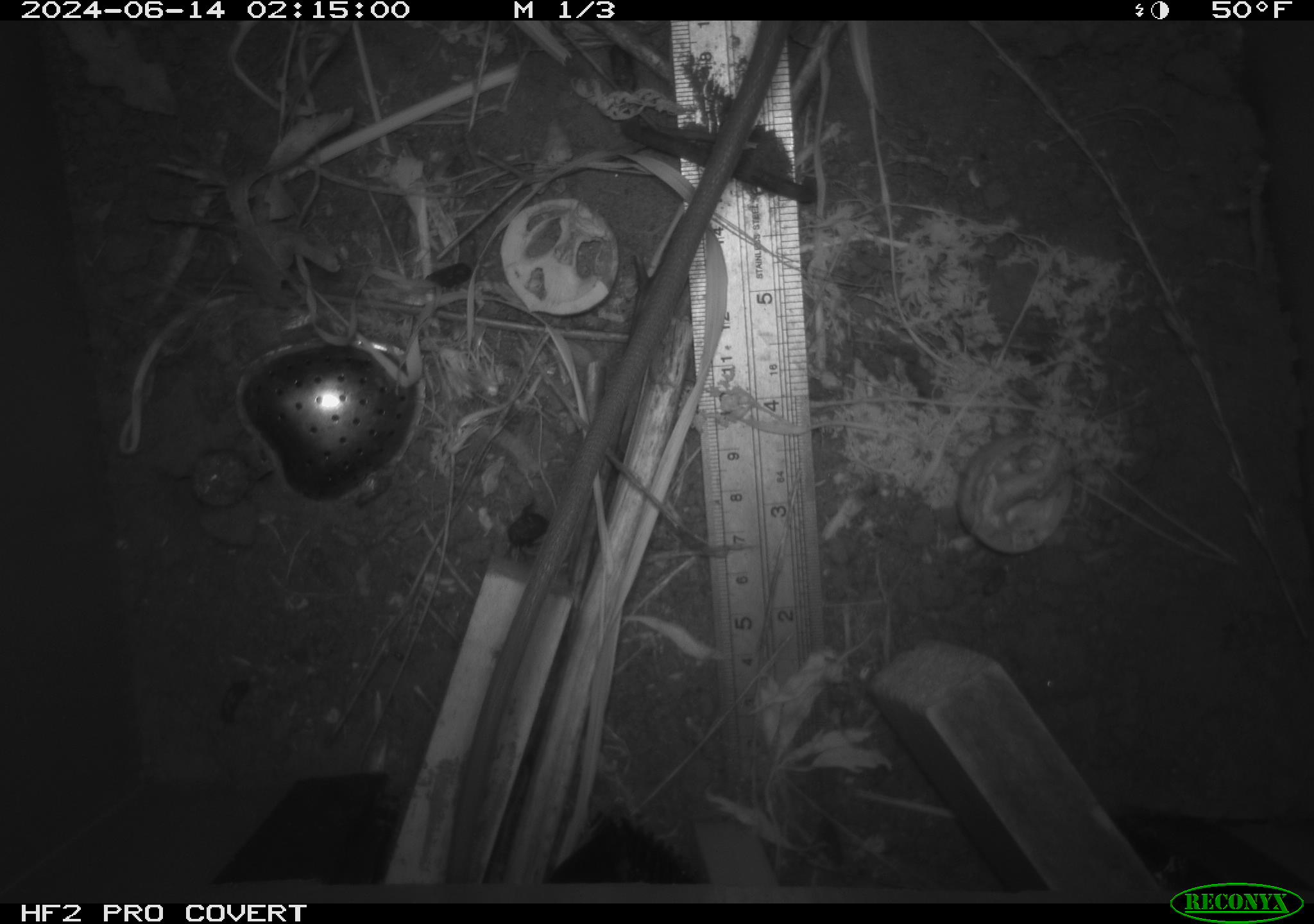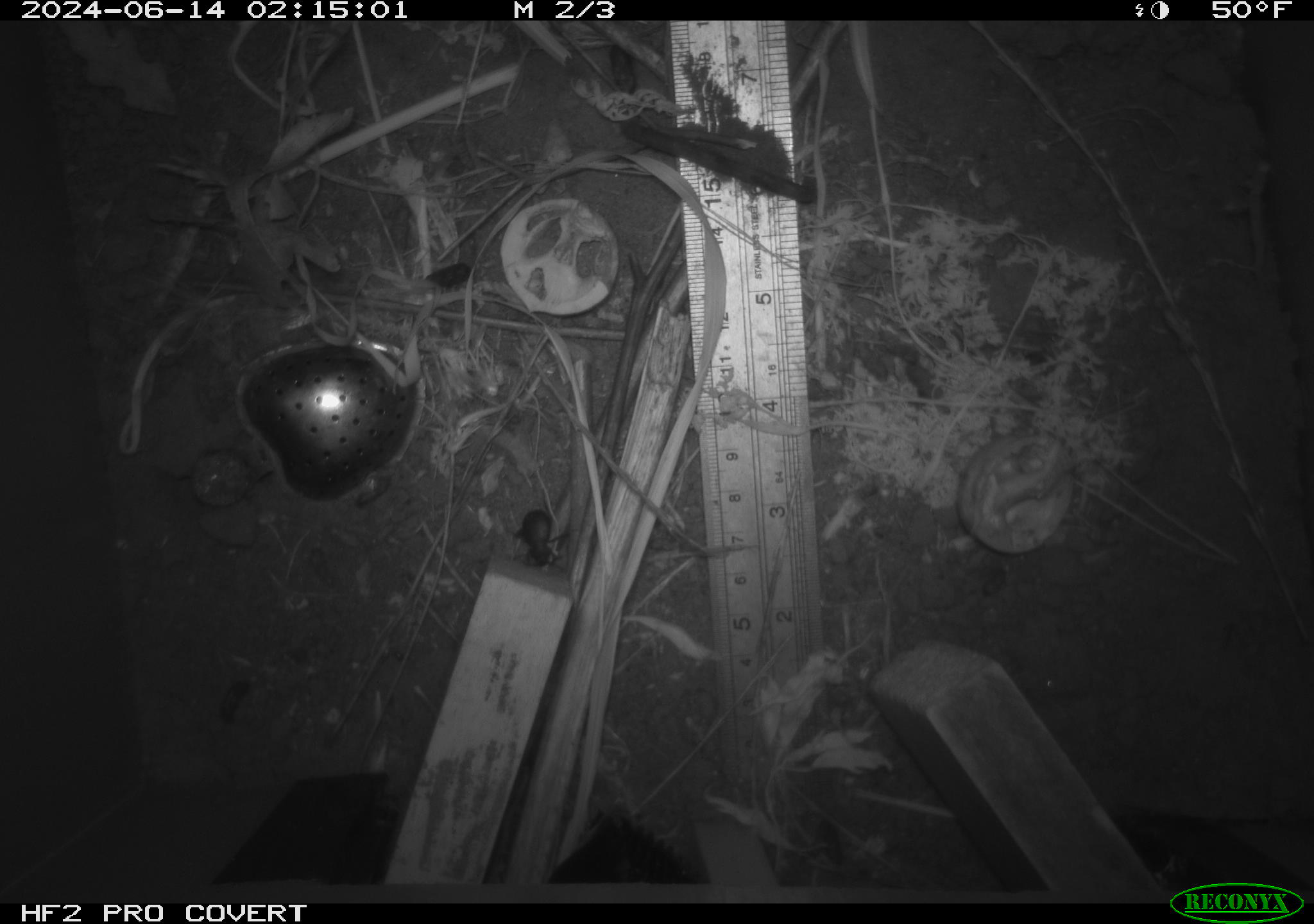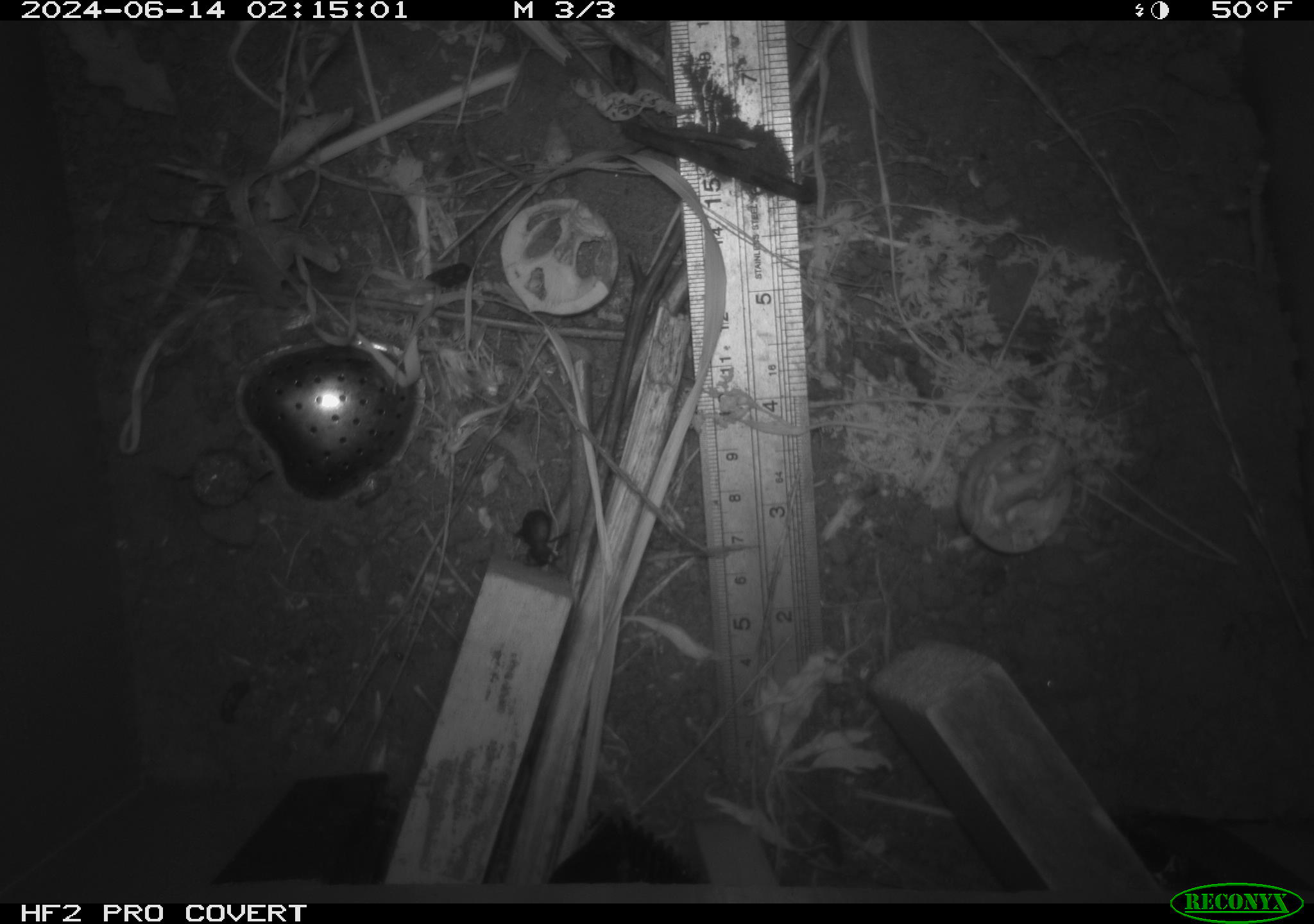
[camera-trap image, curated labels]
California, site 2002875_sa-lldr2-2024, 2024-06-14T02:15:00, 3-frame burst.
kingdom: Animalia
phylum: Chordata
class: Mammalia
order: Rodentia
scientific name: Rodentia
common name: rodent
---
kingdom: Animalia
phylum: Arthropoda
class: Insecta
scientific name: Insecta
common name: insect